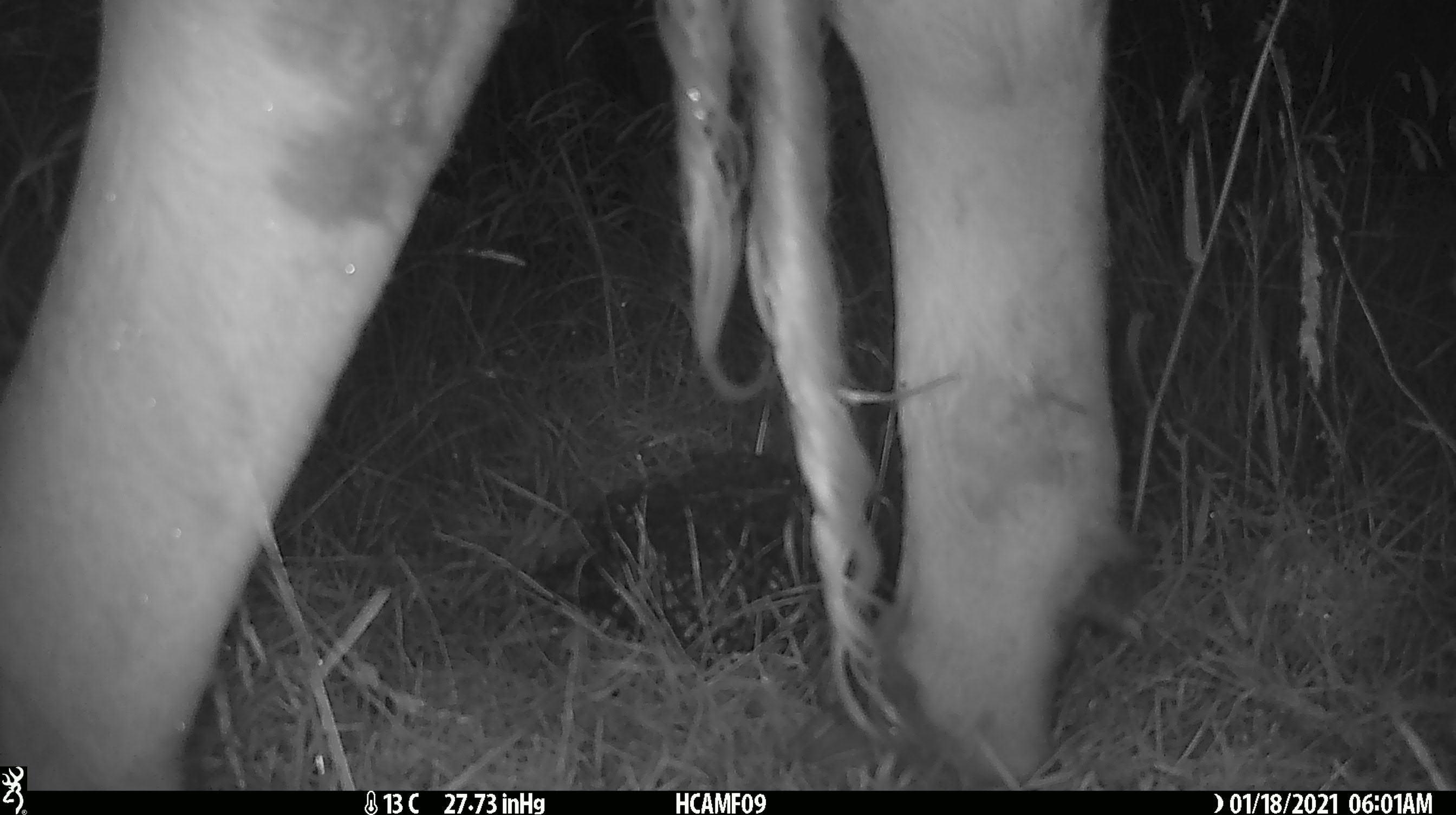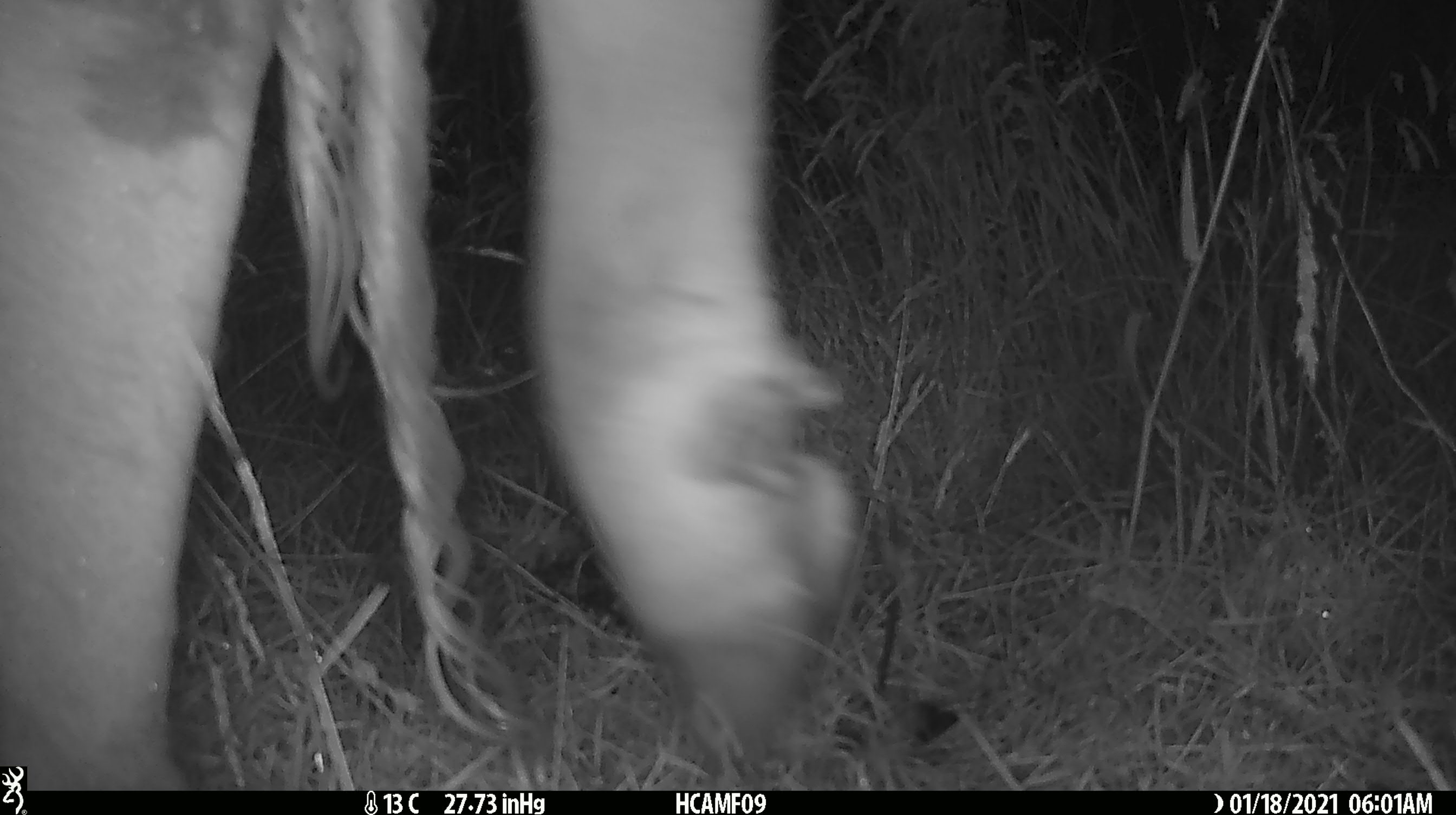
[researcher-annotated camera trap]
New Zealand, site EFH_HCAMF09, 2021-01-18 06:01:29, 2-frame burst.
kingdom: Animalia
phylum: Chordata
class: Mammalia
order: Artiodactyla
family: Bovidae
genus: Bos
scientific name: Bos taurus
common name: domestic cow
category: cow